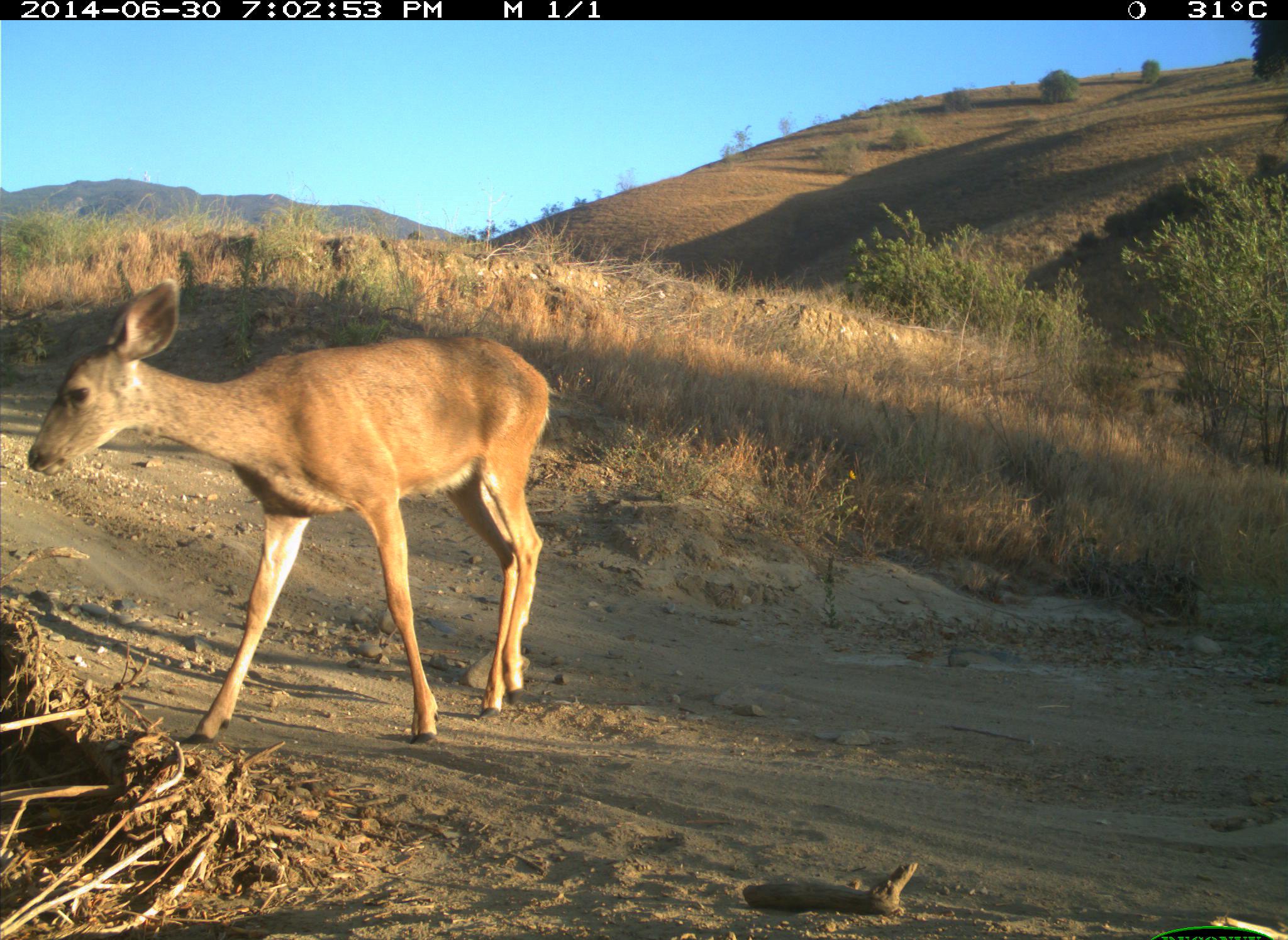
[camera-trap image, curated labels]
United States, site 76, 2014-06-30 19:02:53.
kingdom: Animalia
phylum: Chordata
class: Mammalia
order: Artiodactyla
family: Cervidae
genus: Odocoileus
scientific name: Odocoileus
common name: deer